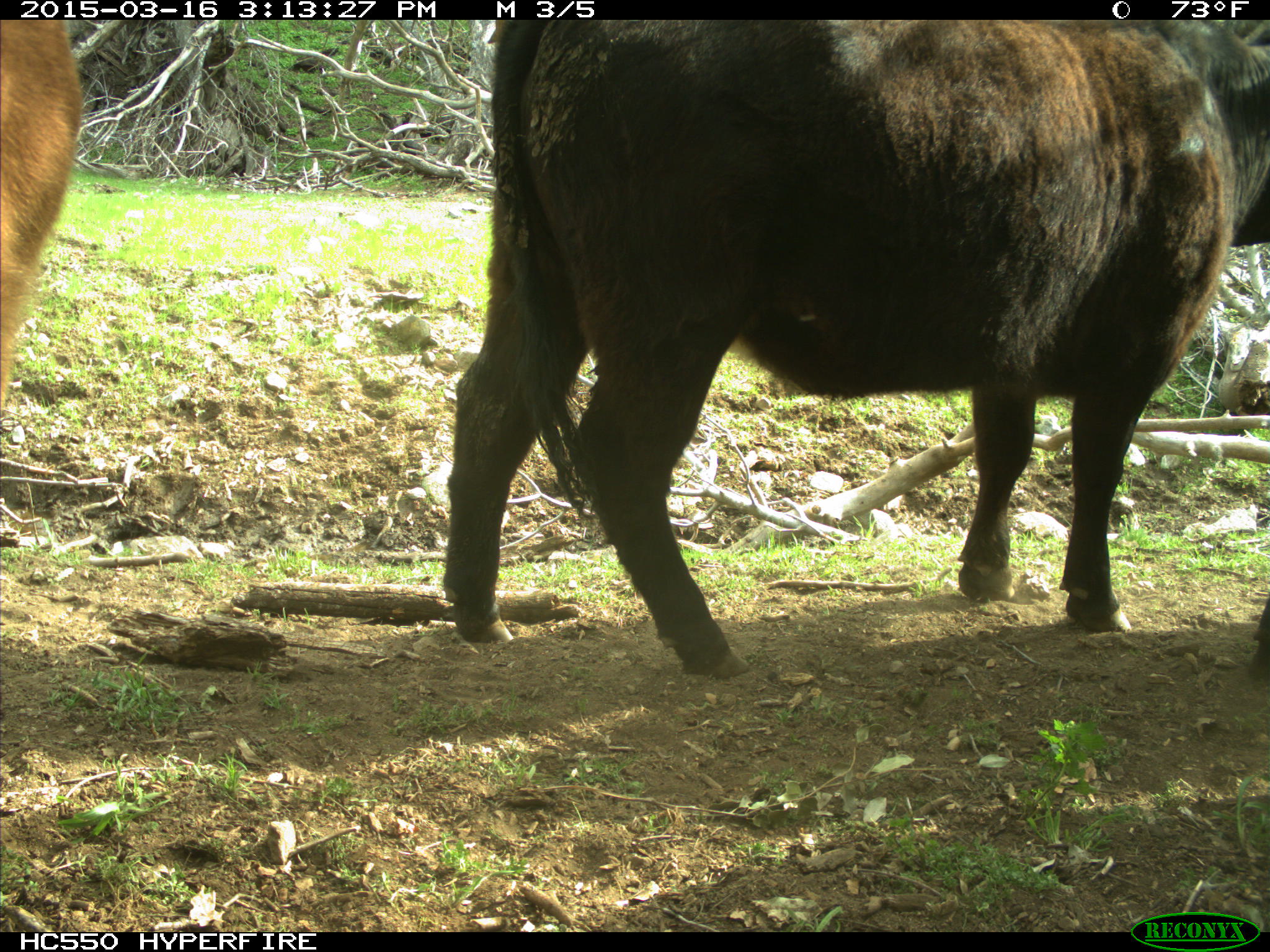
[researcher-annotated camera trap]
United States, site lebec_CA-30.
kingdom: Animalia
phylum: Chordata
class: Mammalia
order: Artiodactyla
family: Bovidae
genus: Bos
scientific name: Bos taurus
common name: domestic cow